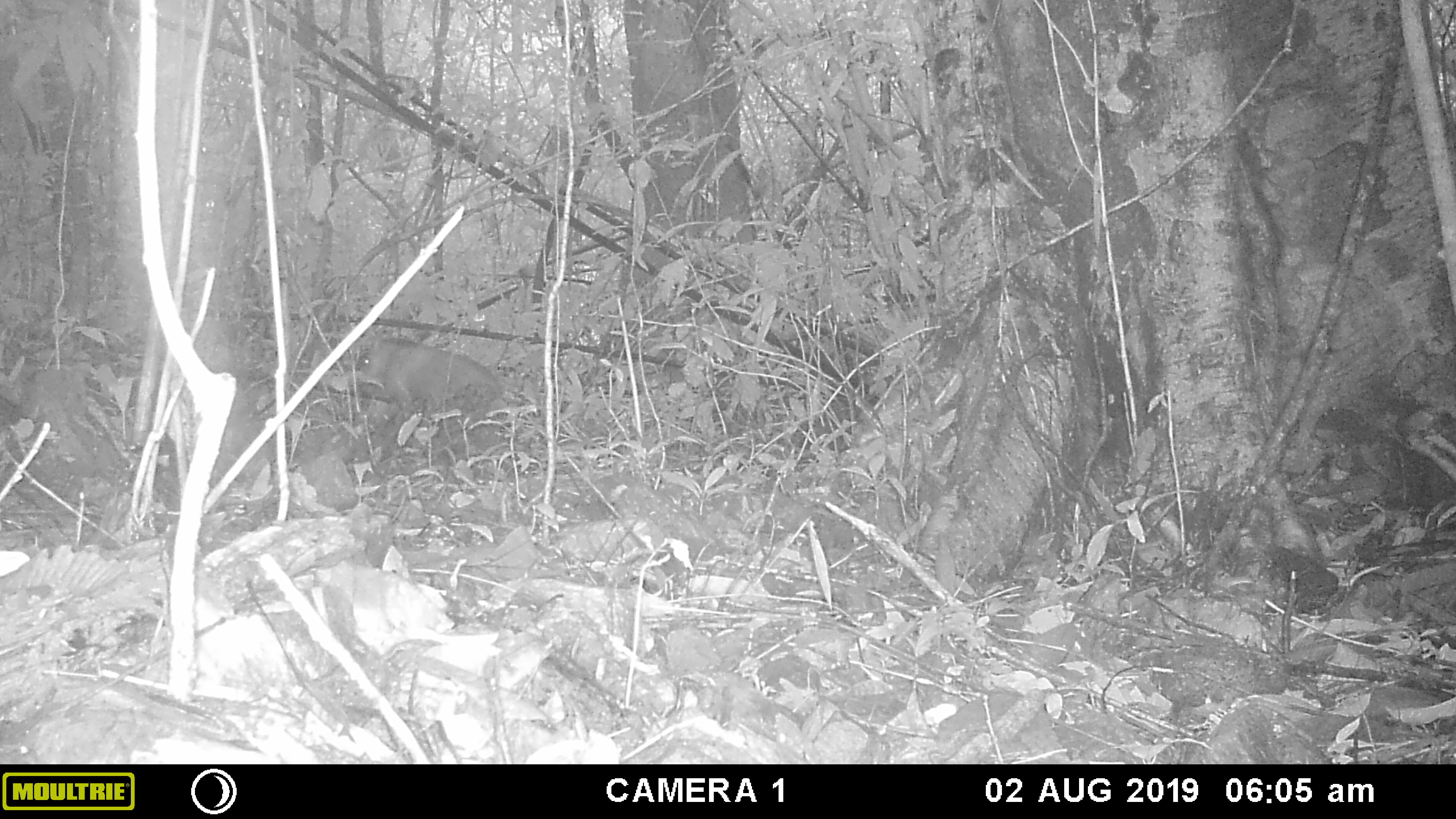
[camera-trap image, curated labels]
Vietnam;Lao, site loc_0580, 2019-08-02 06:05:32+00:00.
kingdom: Animalia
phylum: Chordata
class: Mammalia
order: Artiodactyla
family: Suidae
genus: Sus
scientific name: Sus scrofa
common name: eurasian wild pig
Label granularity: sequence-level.